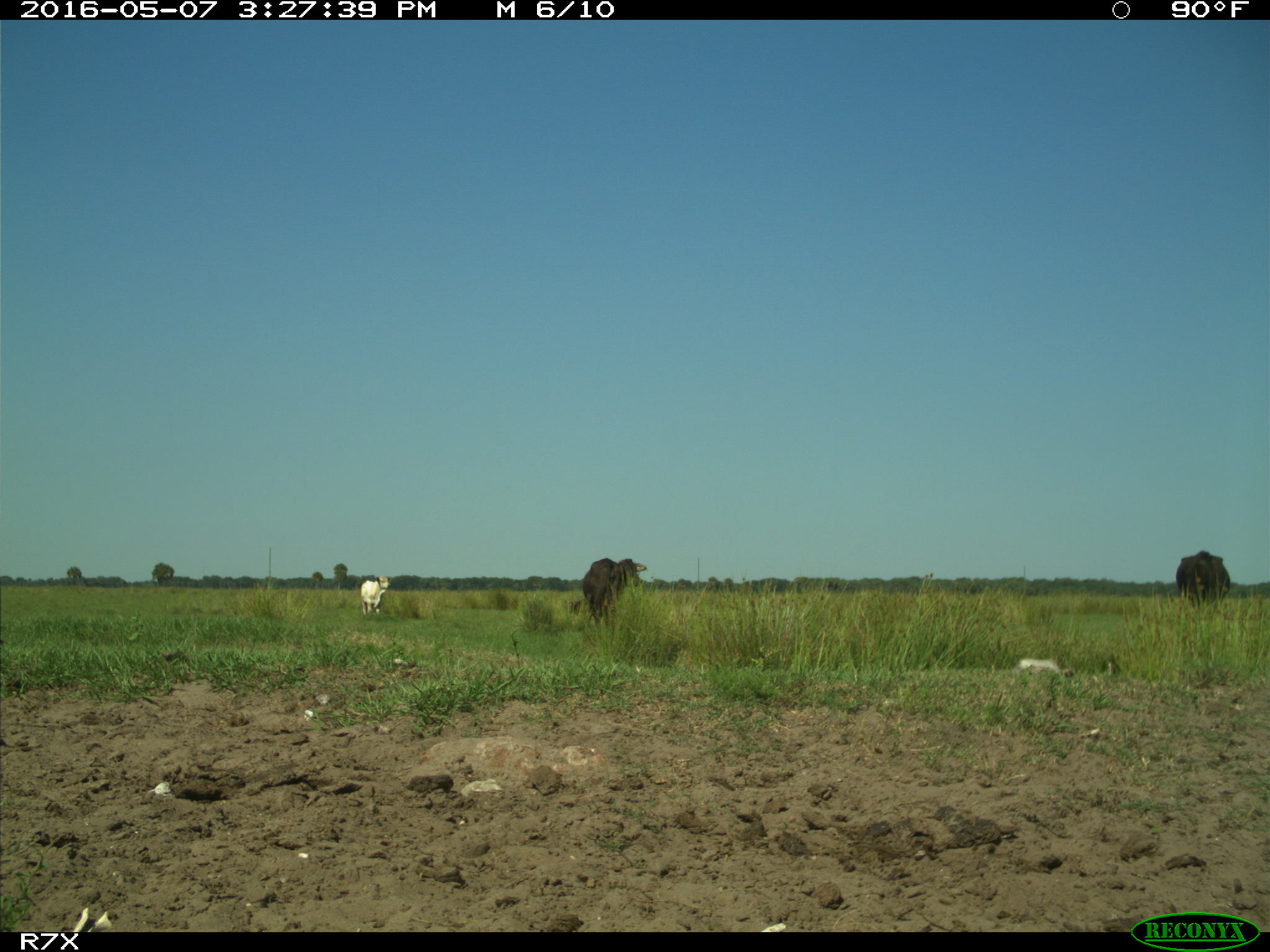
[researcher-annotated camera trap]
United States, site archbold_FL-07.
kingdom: Animalia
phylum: Chordata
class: Mammalia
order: Artiodactyla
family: Bovidae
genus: Bos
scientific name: Bos taurus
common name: domestic cow